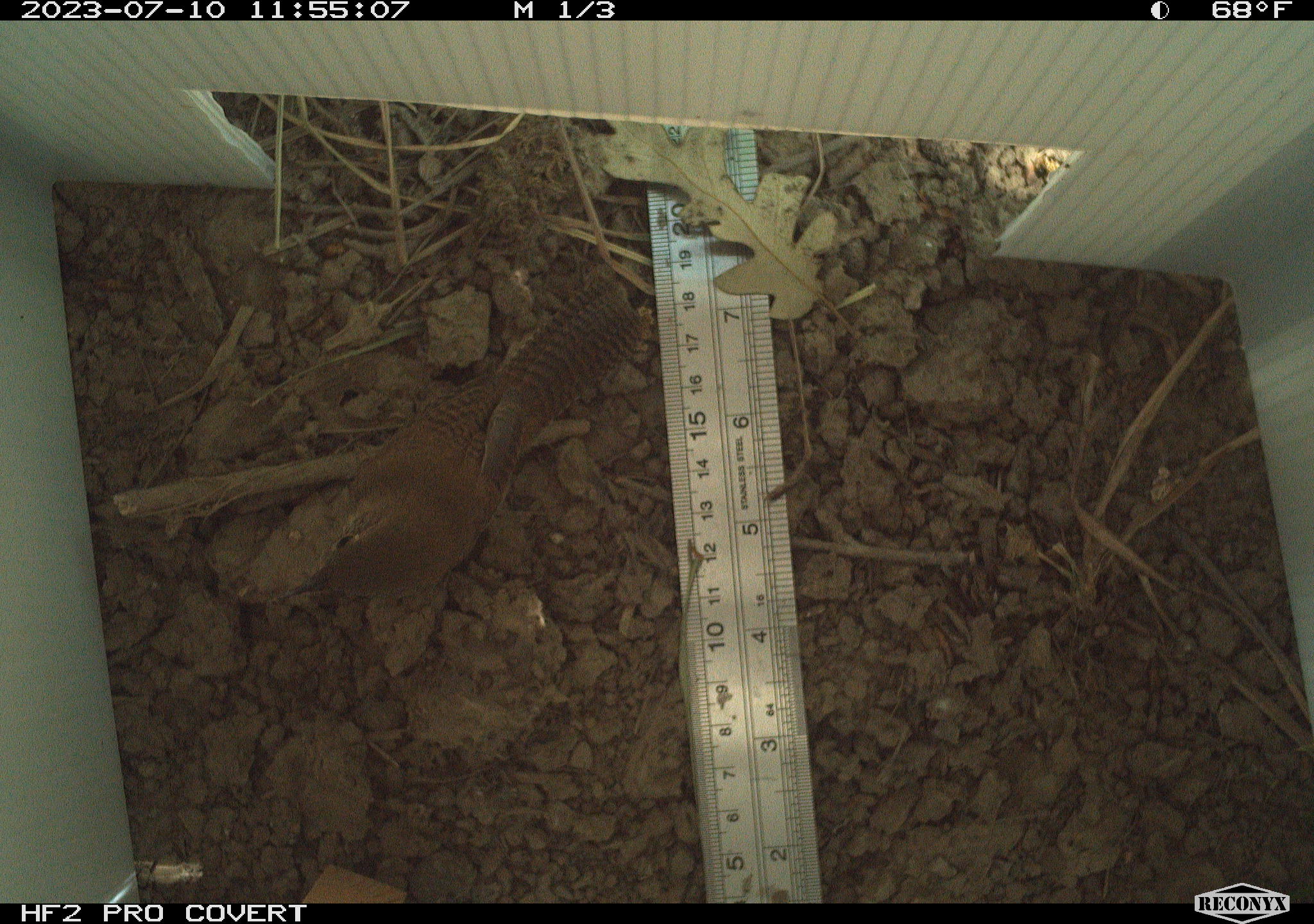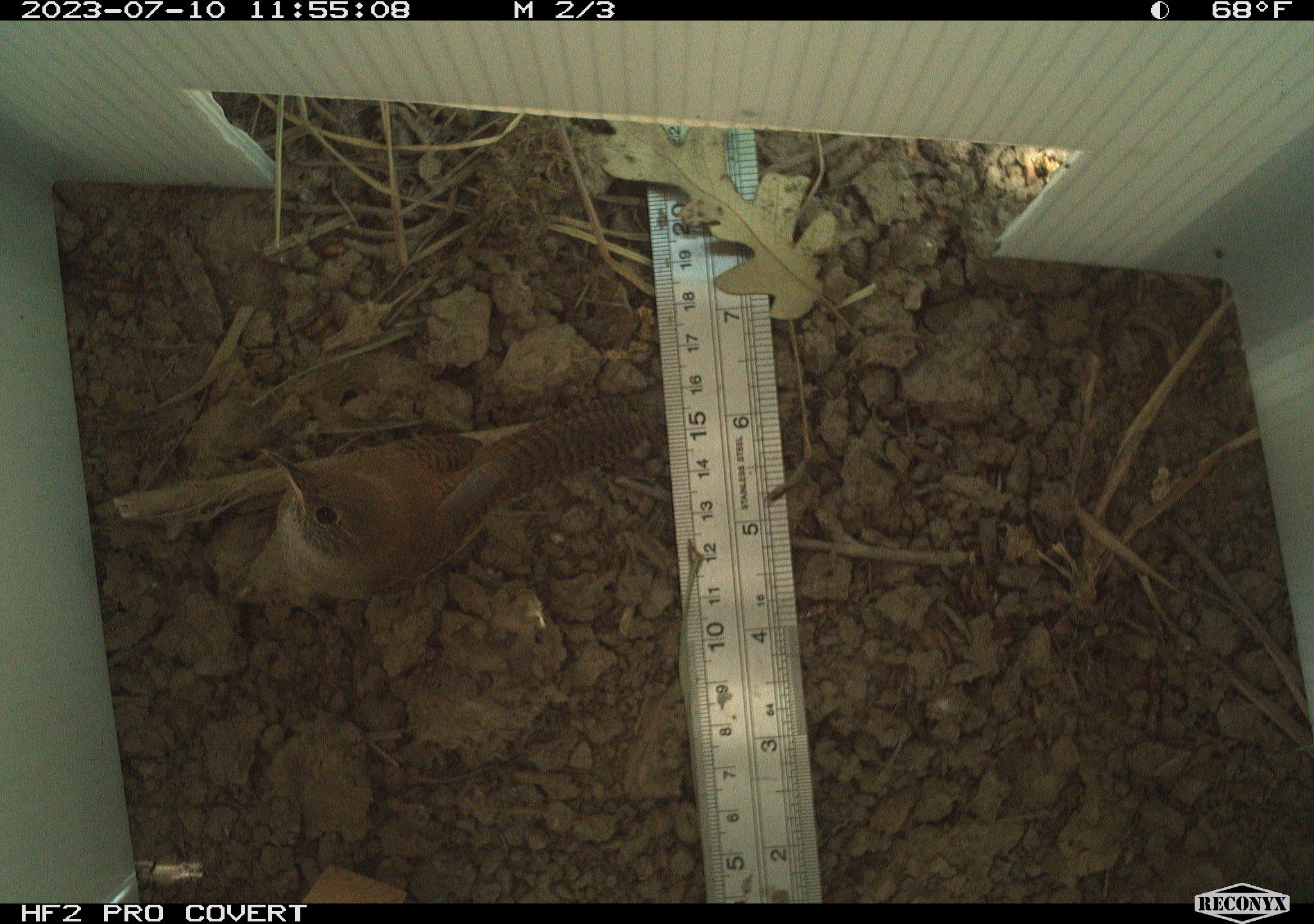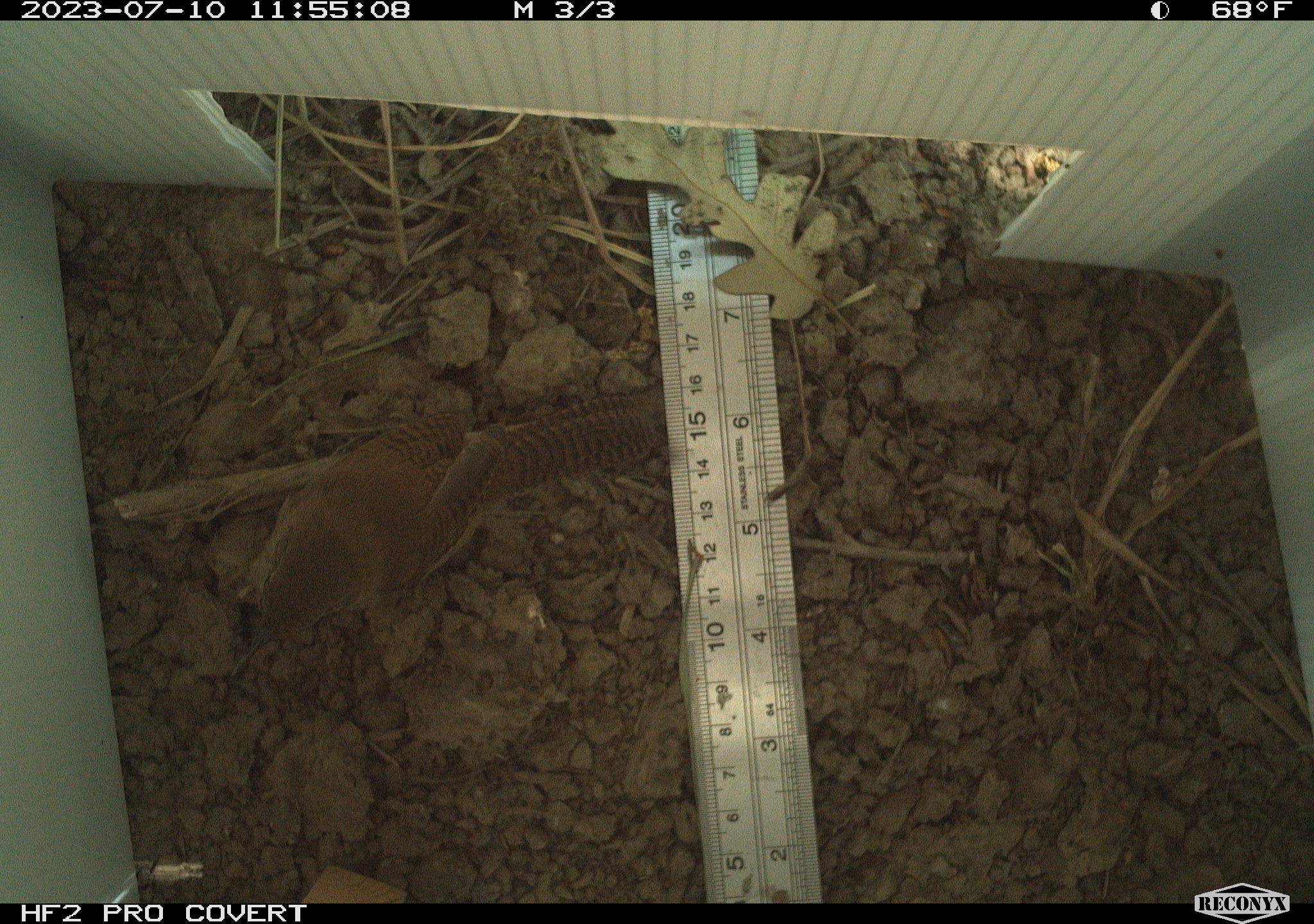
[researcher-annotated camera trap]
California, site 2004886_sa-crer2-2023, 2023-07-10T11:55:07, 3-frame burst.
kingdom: Animalia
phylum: Chordata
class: Aves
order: Passeriformes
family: Troglodytidae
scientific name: Troglodytidae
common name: wren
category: troglodytidae family